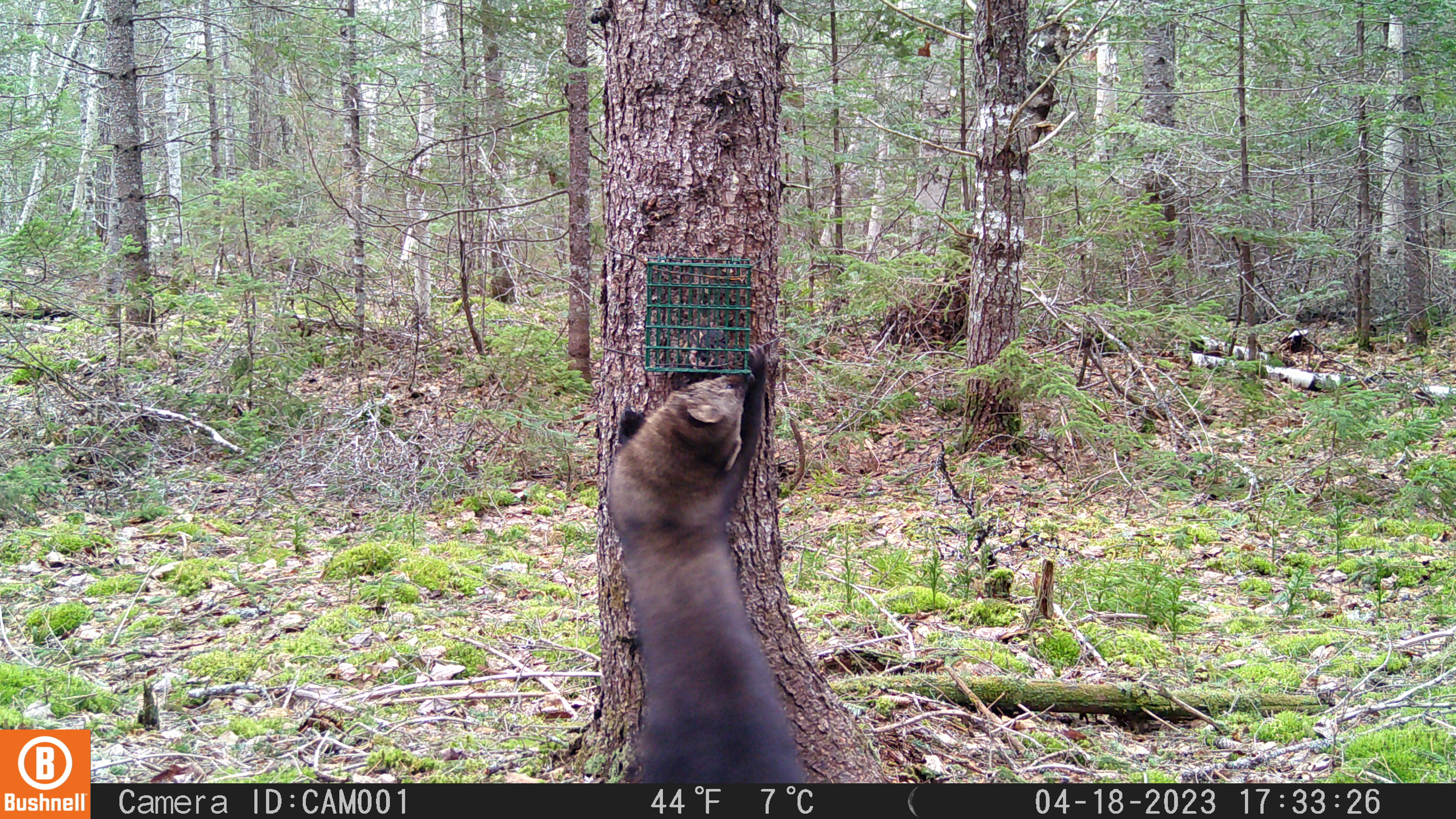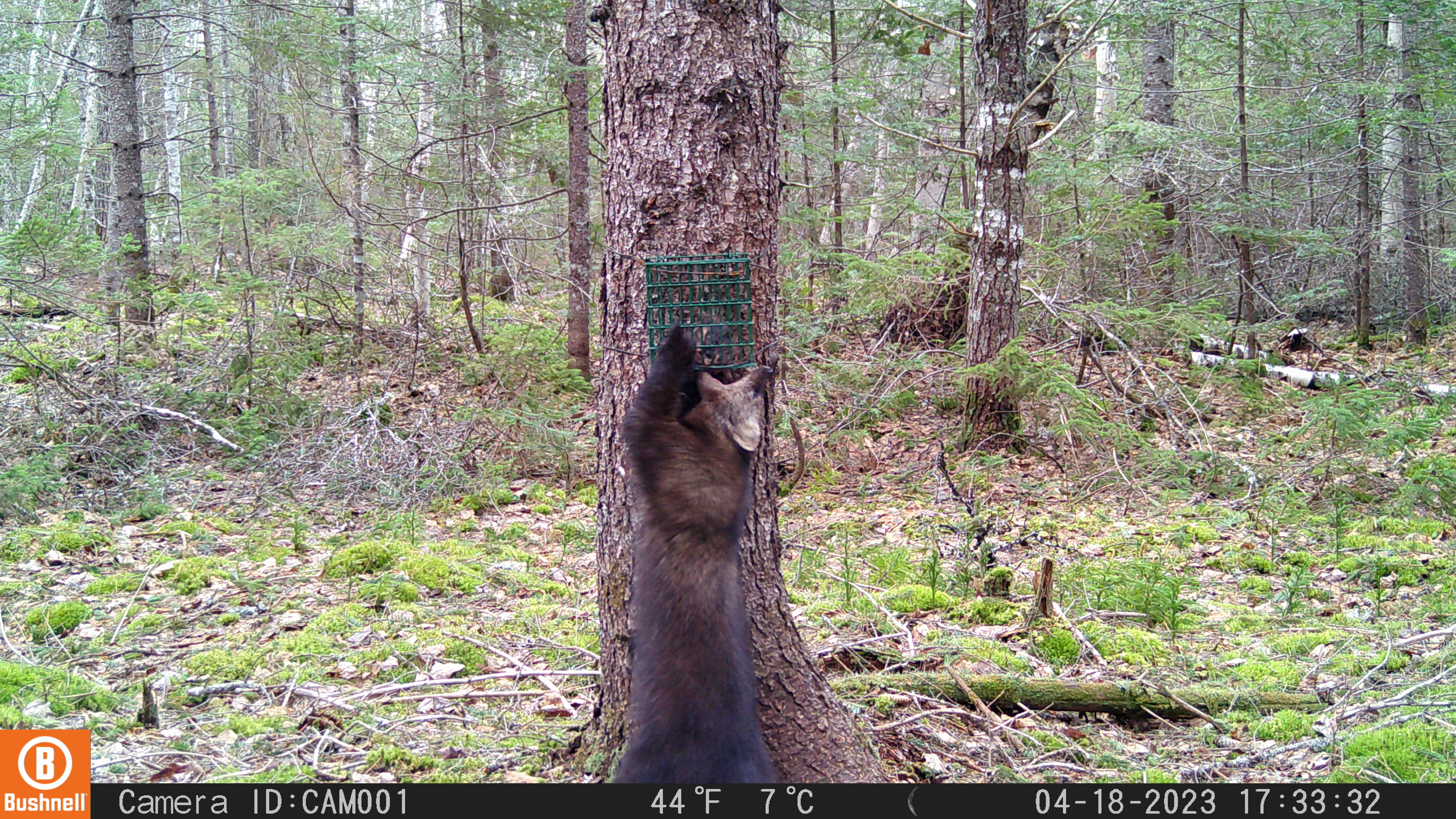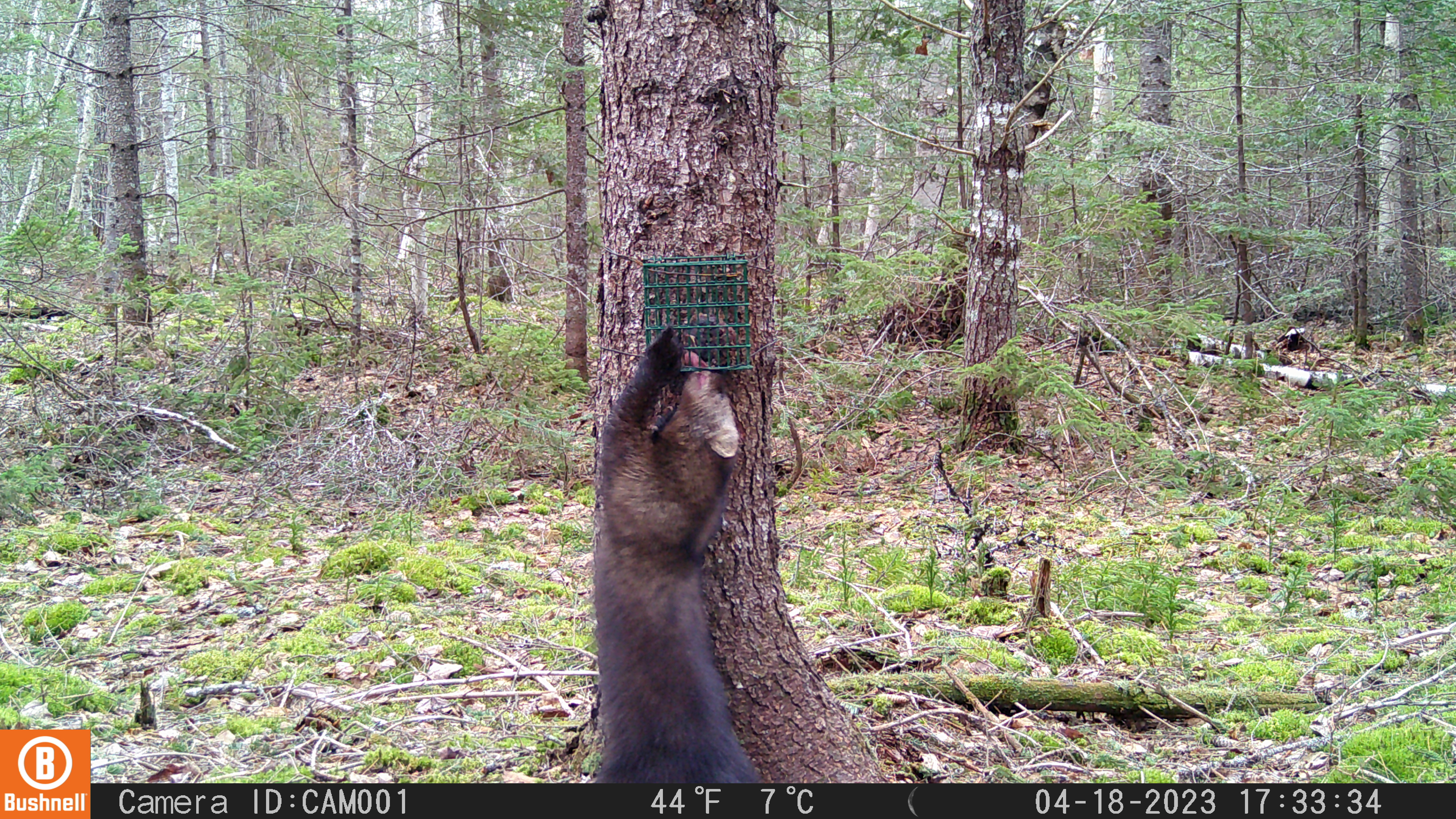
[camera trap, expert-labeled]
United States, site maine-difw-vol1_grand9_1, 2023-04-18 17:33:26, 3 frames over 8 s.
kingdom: Animalia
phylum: Chordata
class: Mammalia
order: Carnivora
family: Mustelidae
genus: Pekania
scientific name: Pekania pennanti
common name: fisher